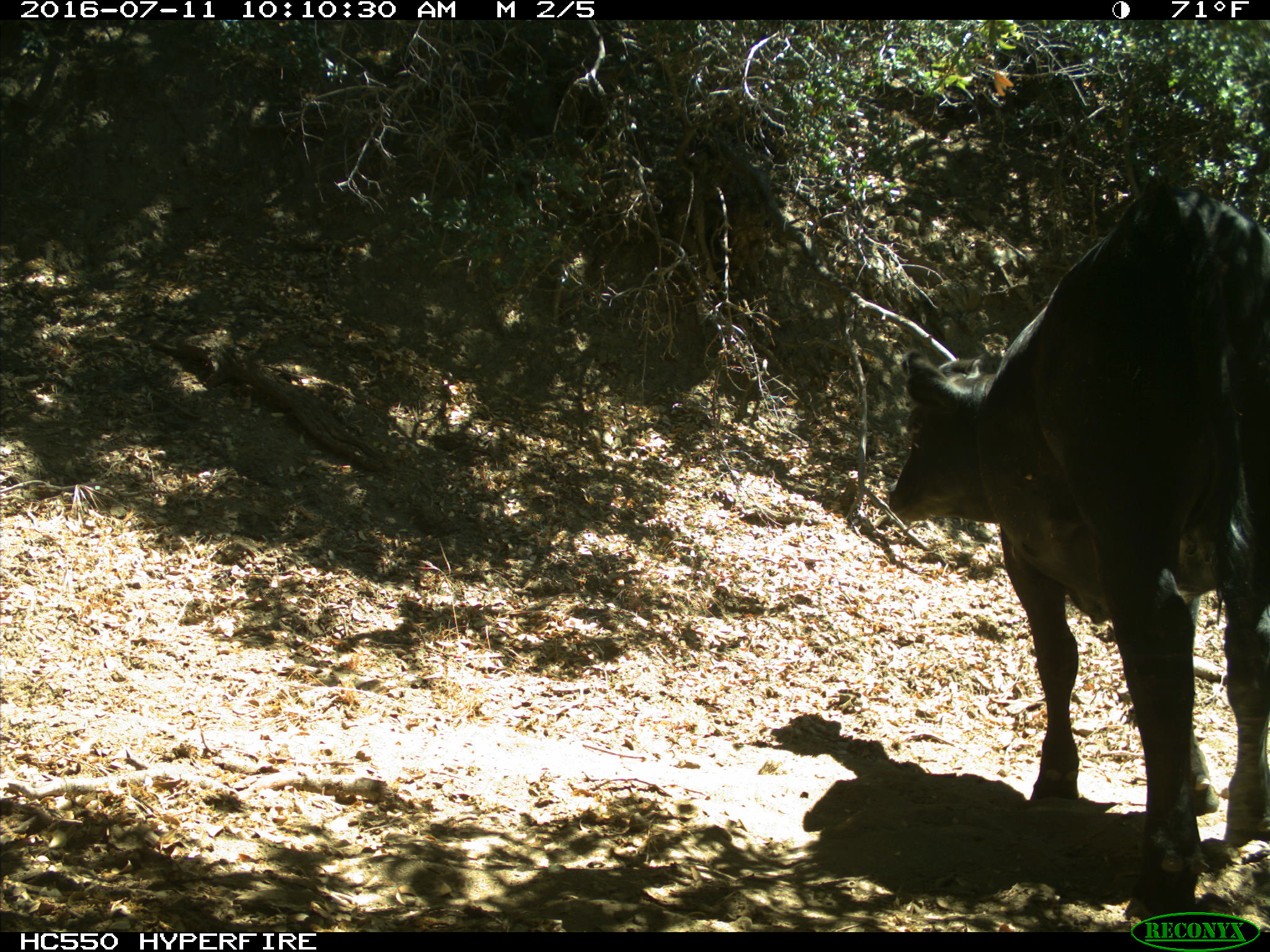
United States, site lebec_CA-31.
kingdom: Animalia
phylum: Chordata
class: Mammalia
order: Artiodactyla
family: Bovidae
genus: Bos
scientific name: Bos taurus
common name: domestic cow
Bos taurus (domestic cow).